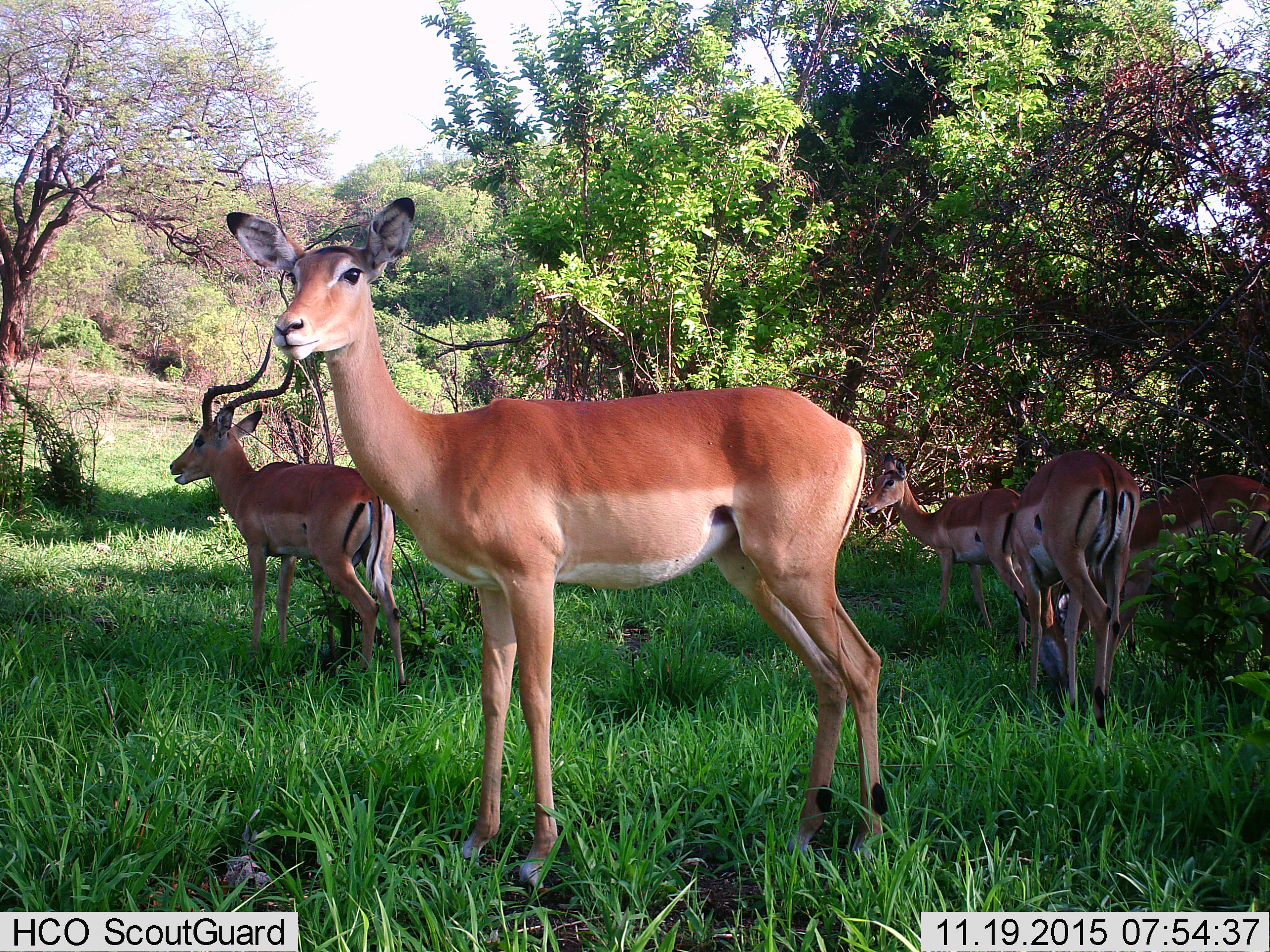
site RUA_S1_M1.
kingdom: Animalia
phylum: Chordata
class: Mammalia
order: Artiodactyla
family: Bovidae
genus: Aepyceros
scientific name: Aepyceros melampus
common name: impala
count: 5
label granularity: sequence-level